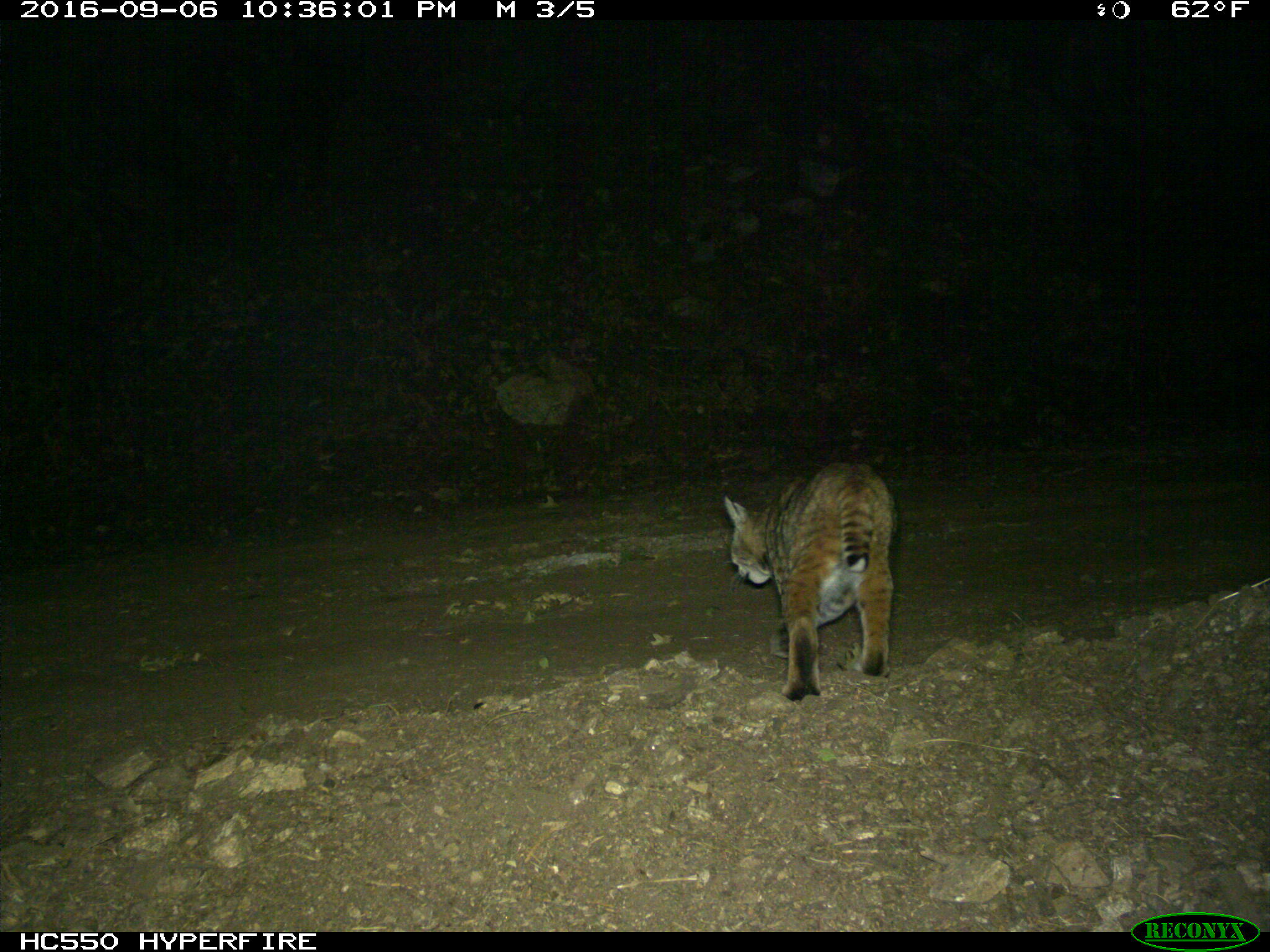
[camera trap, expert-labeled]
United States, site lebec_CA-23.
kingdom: Animalia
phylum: Chordata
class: Mammalia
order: Carnivora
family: Felidae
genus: Lynx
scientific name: Lynx rufus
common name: bobcat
Lynx rufus (bobcat).